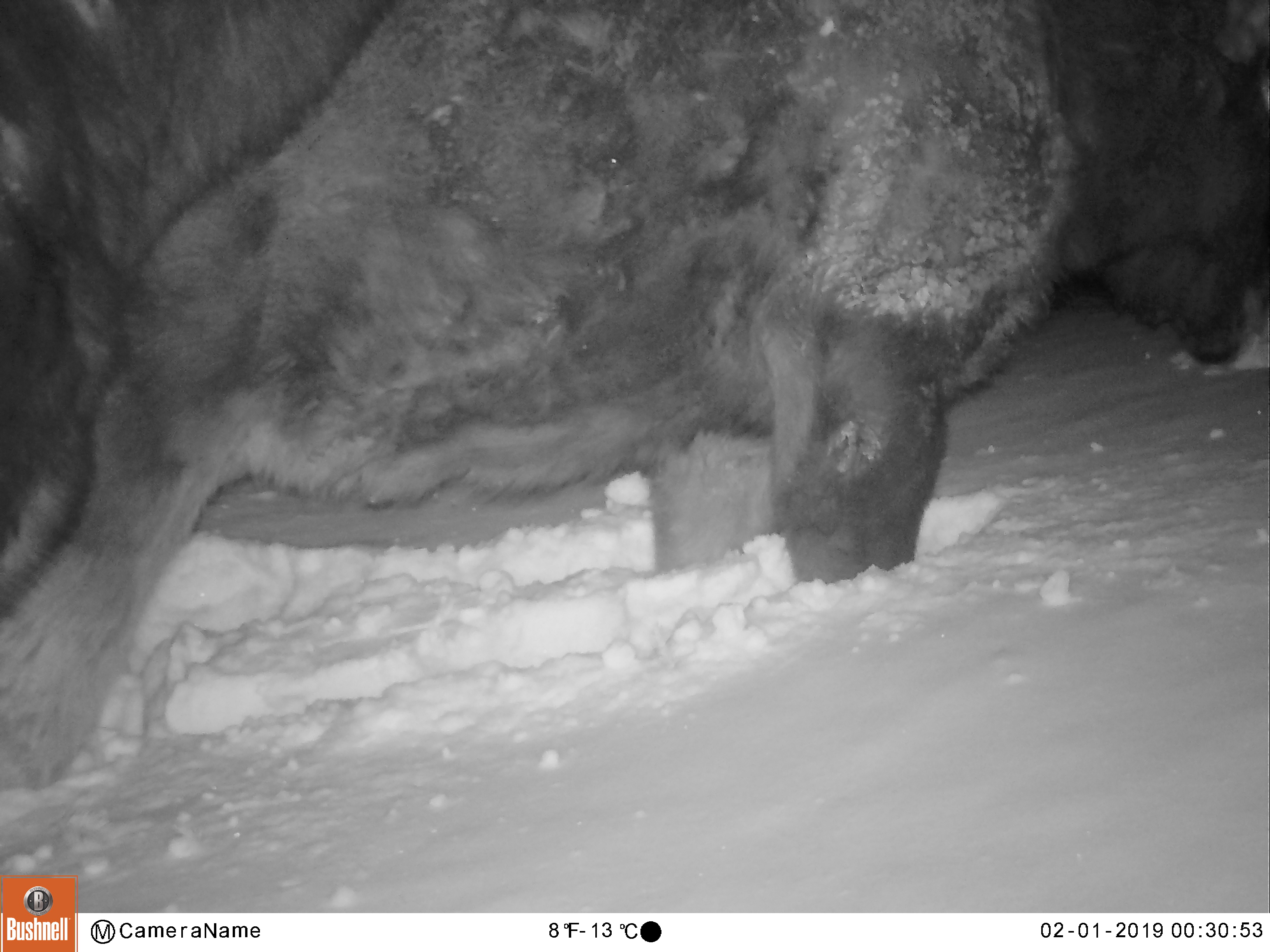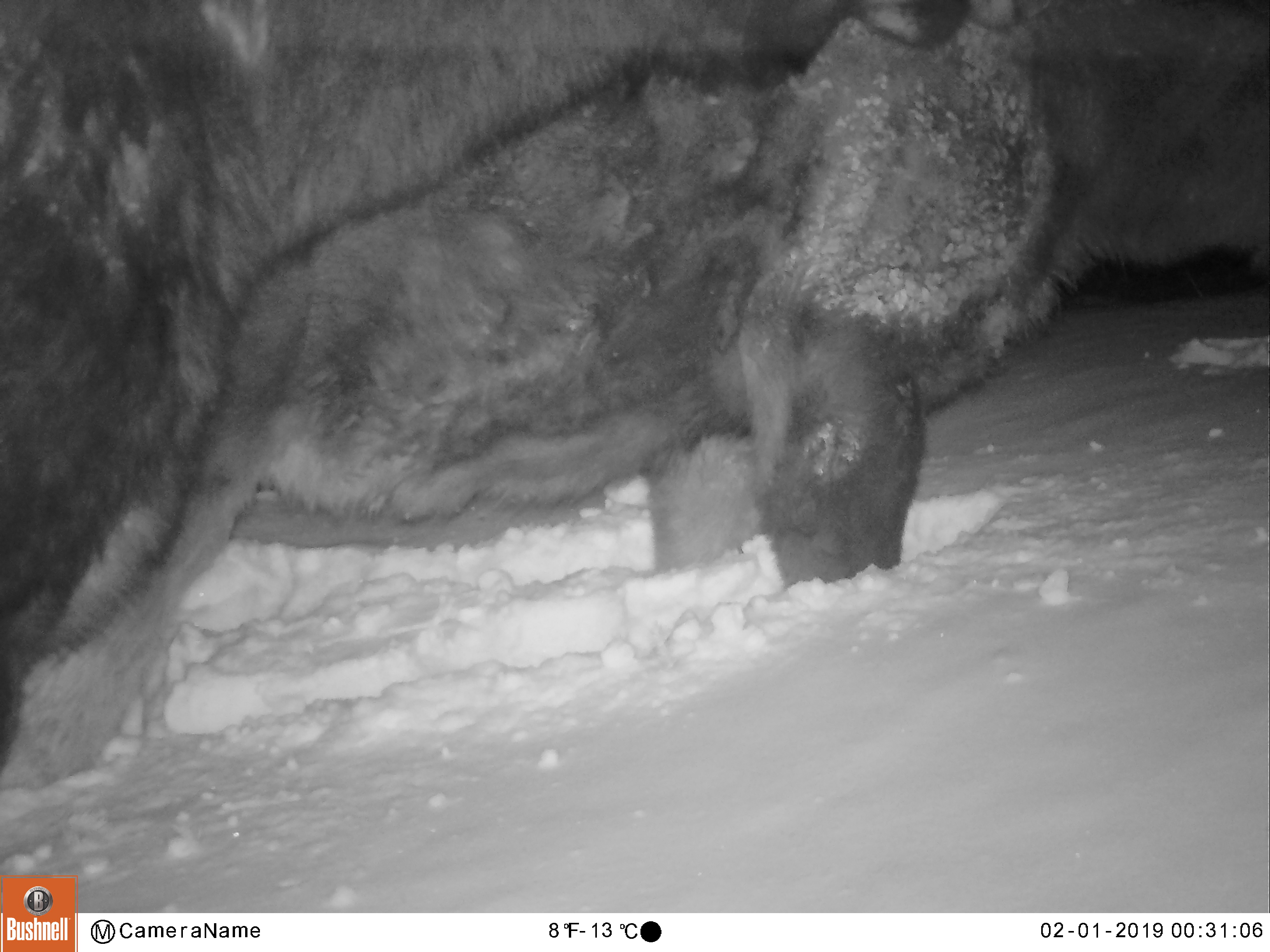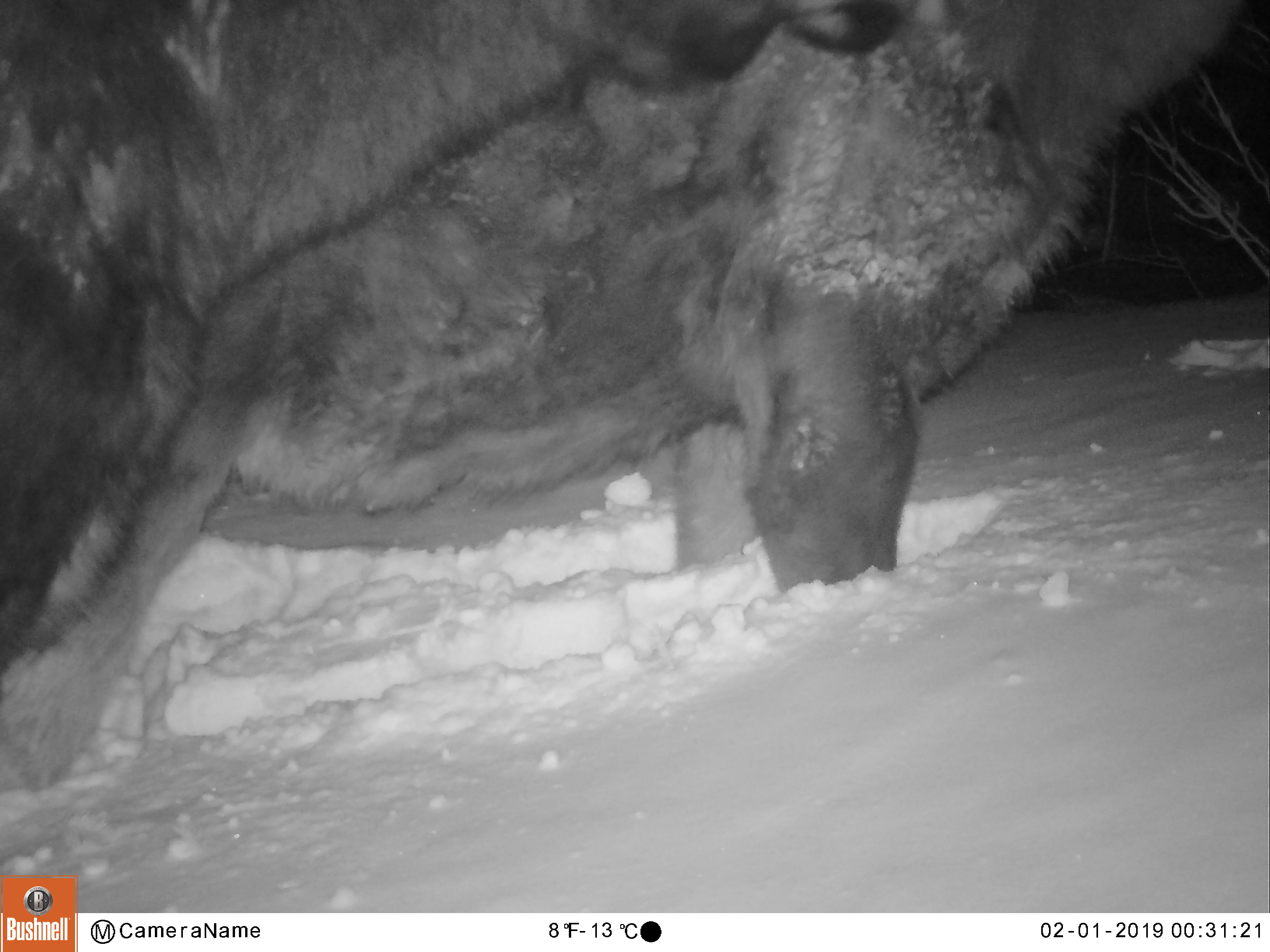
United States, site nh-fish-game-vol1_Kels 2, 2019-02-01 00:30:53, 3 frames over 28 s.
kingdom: Animalia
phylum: Chordata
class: Mammalia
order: Artiodactyla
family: Cervidae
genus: Alces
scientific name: Alces alces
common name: moose